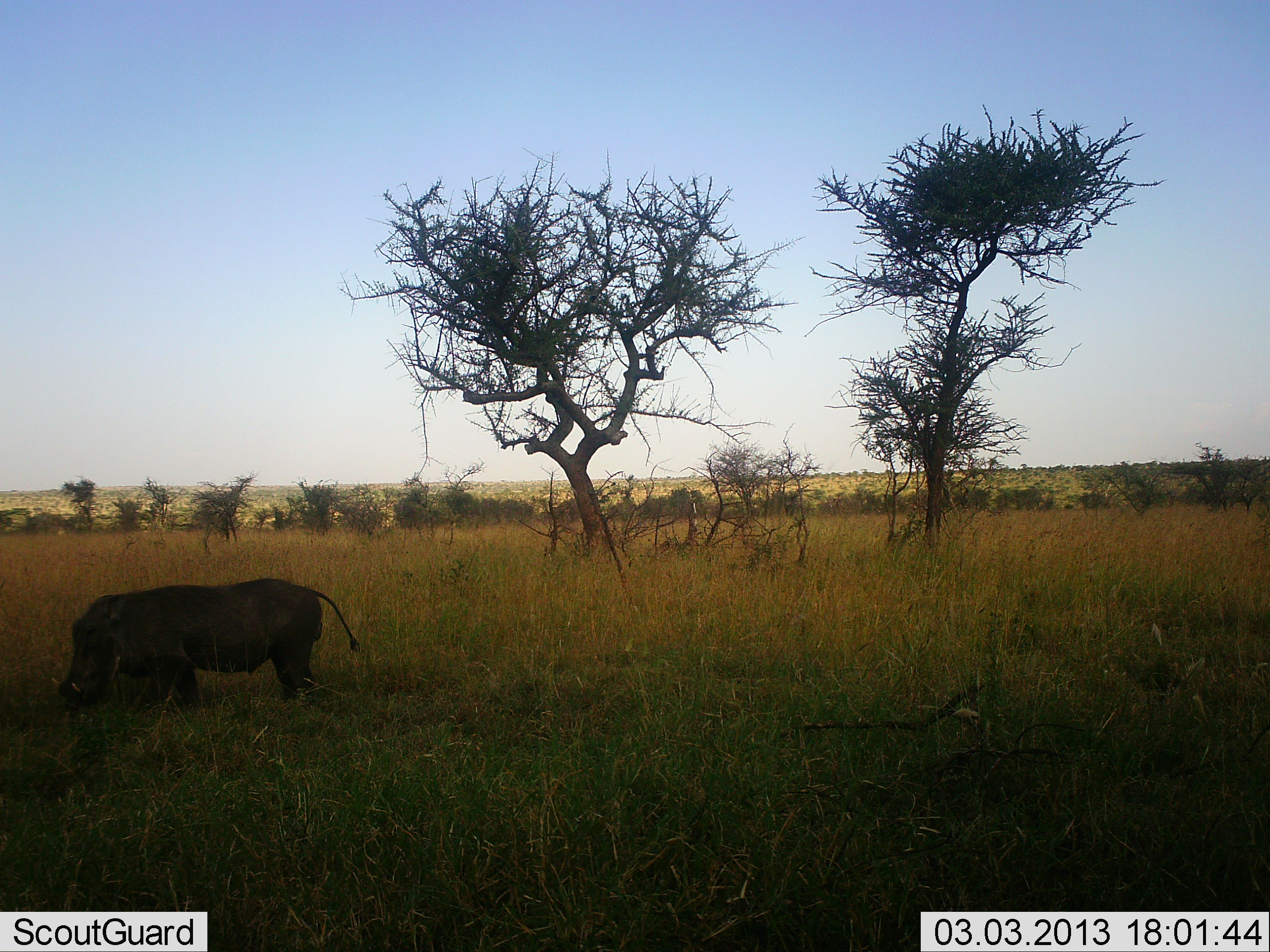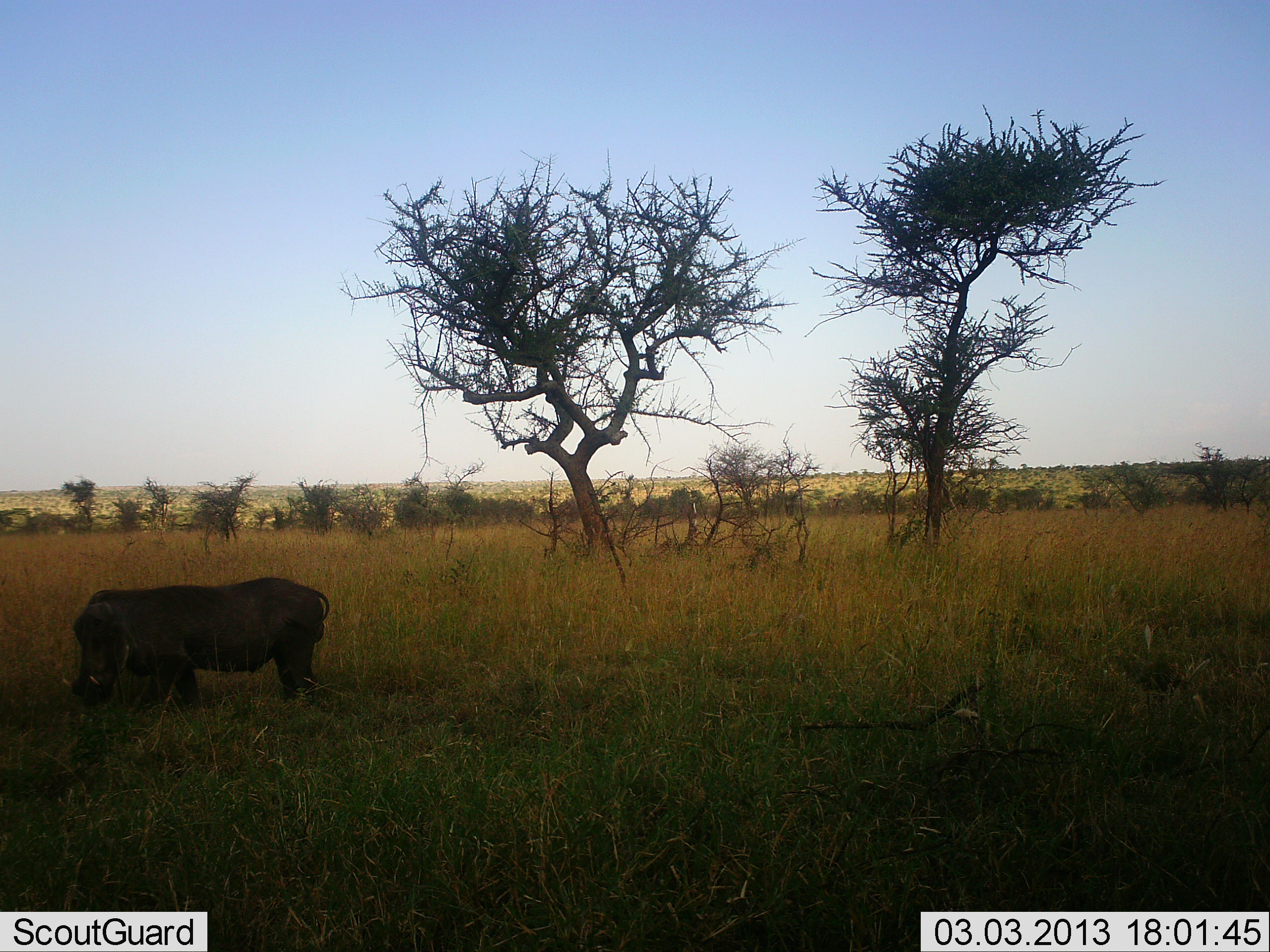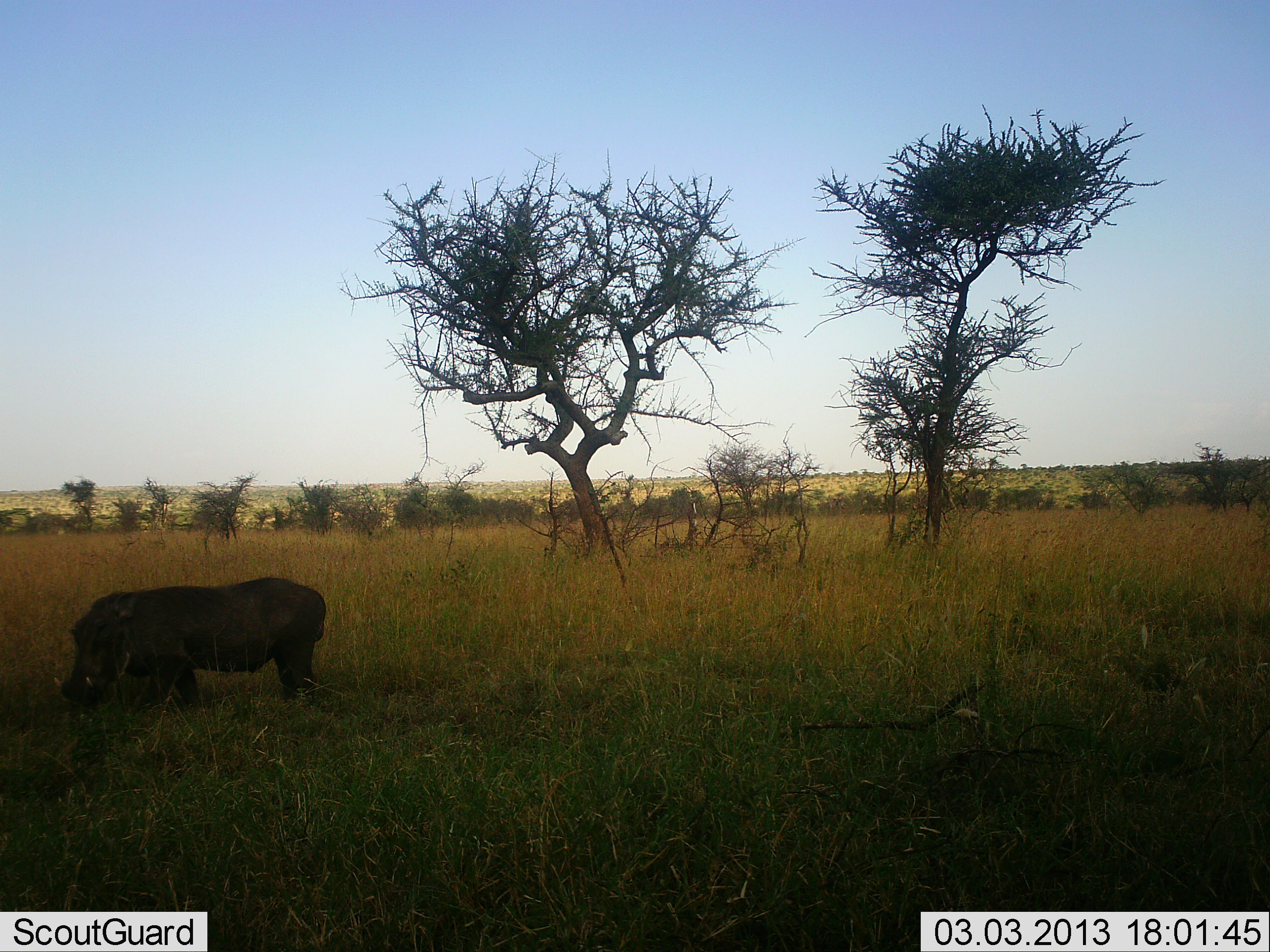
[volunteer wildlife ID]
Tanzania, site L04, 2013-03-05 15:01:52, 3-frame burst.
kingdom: Animalia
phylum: Chordata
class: Mammalia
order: Artiodactyla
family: Suidae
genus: Phacochoerus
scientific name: Phacochoerus africanus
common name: warthog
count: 1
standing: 49%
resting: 2%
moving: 5%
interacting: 0%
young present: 0%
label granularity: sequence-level